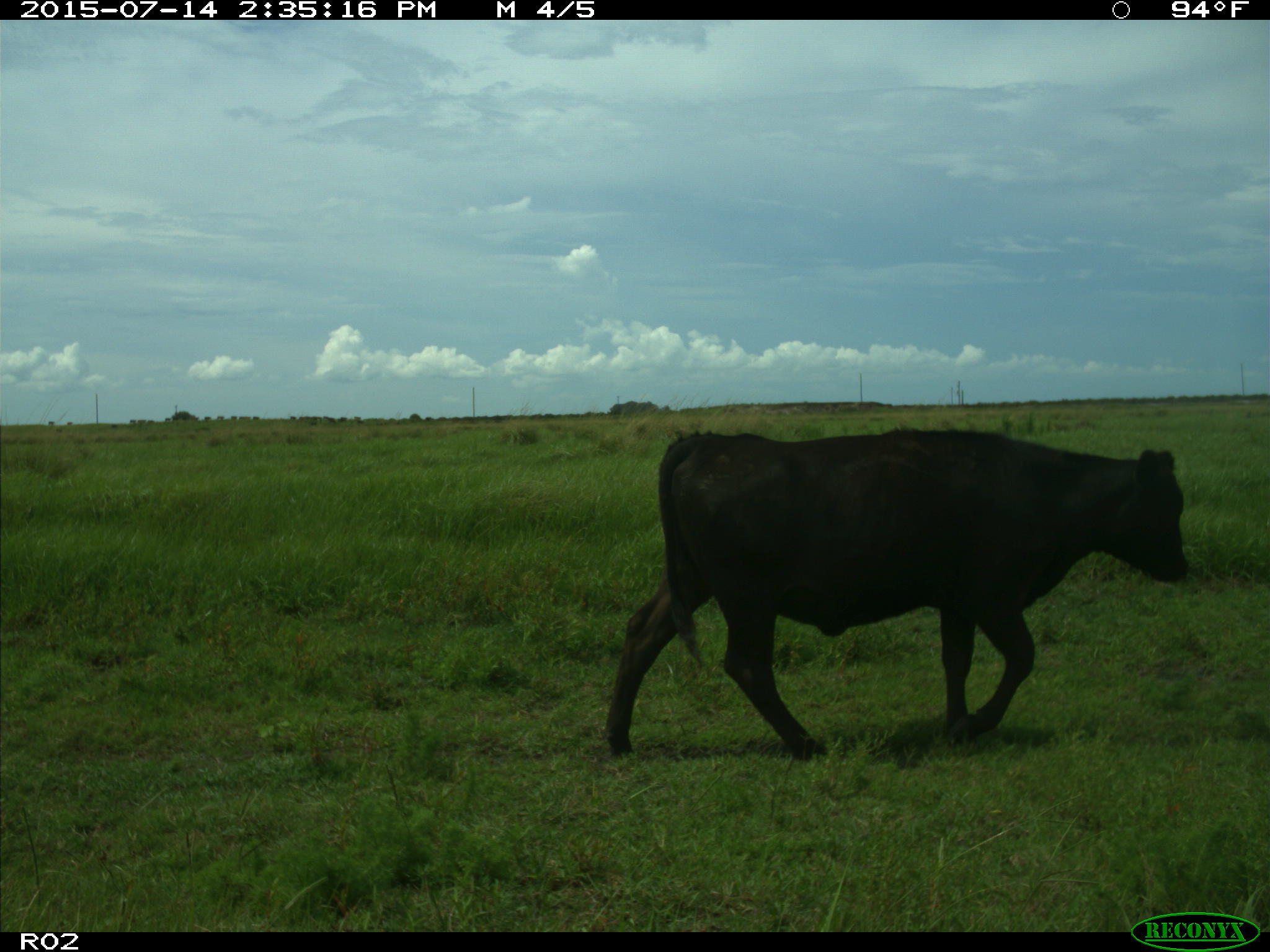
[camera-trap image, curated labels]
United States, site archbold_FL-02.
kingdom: Animalia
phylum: Chordata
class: Mammalia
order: Artiodactyla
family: Bovidae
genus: Bos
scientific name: Bos taurus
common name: domestic cow